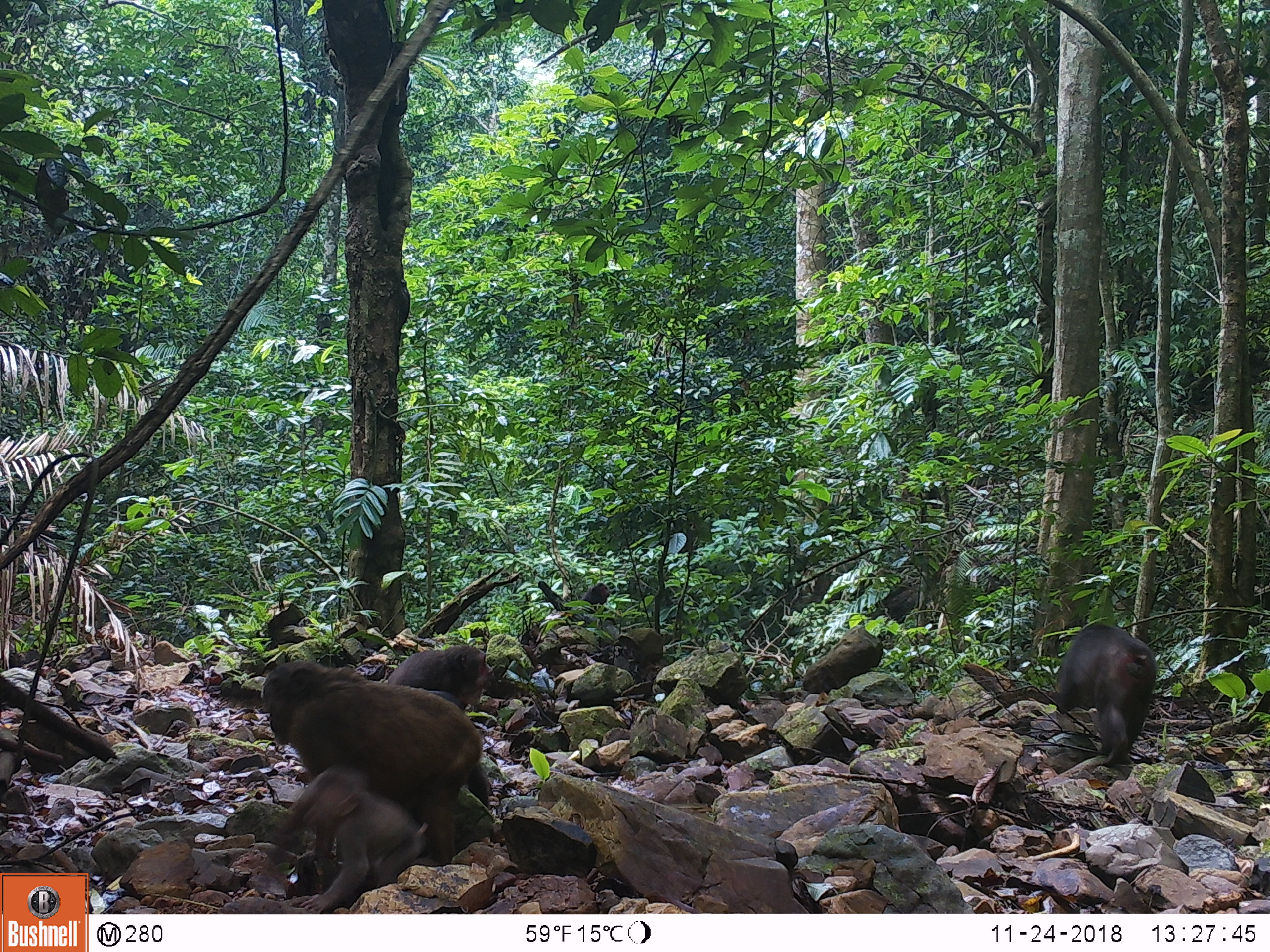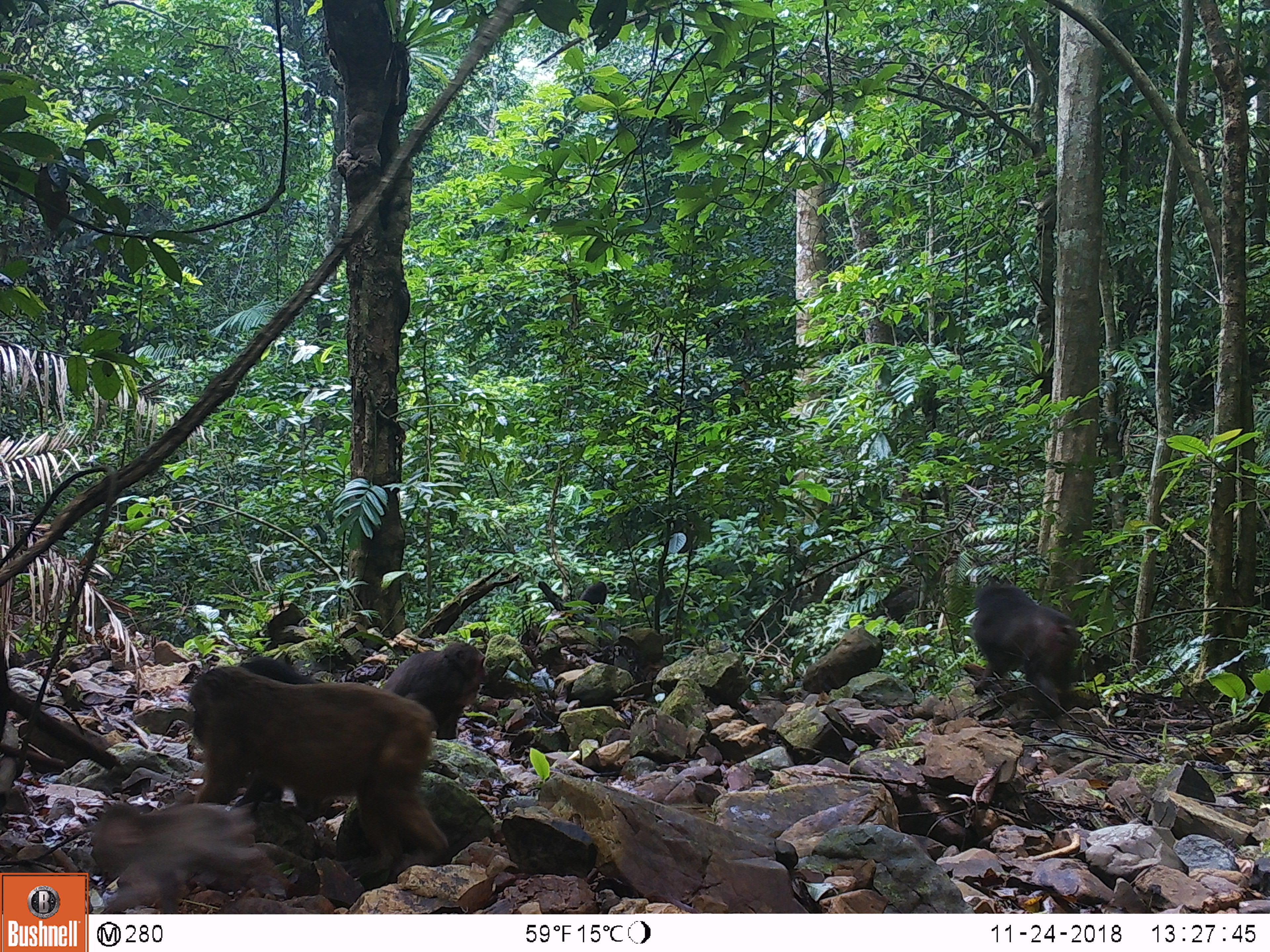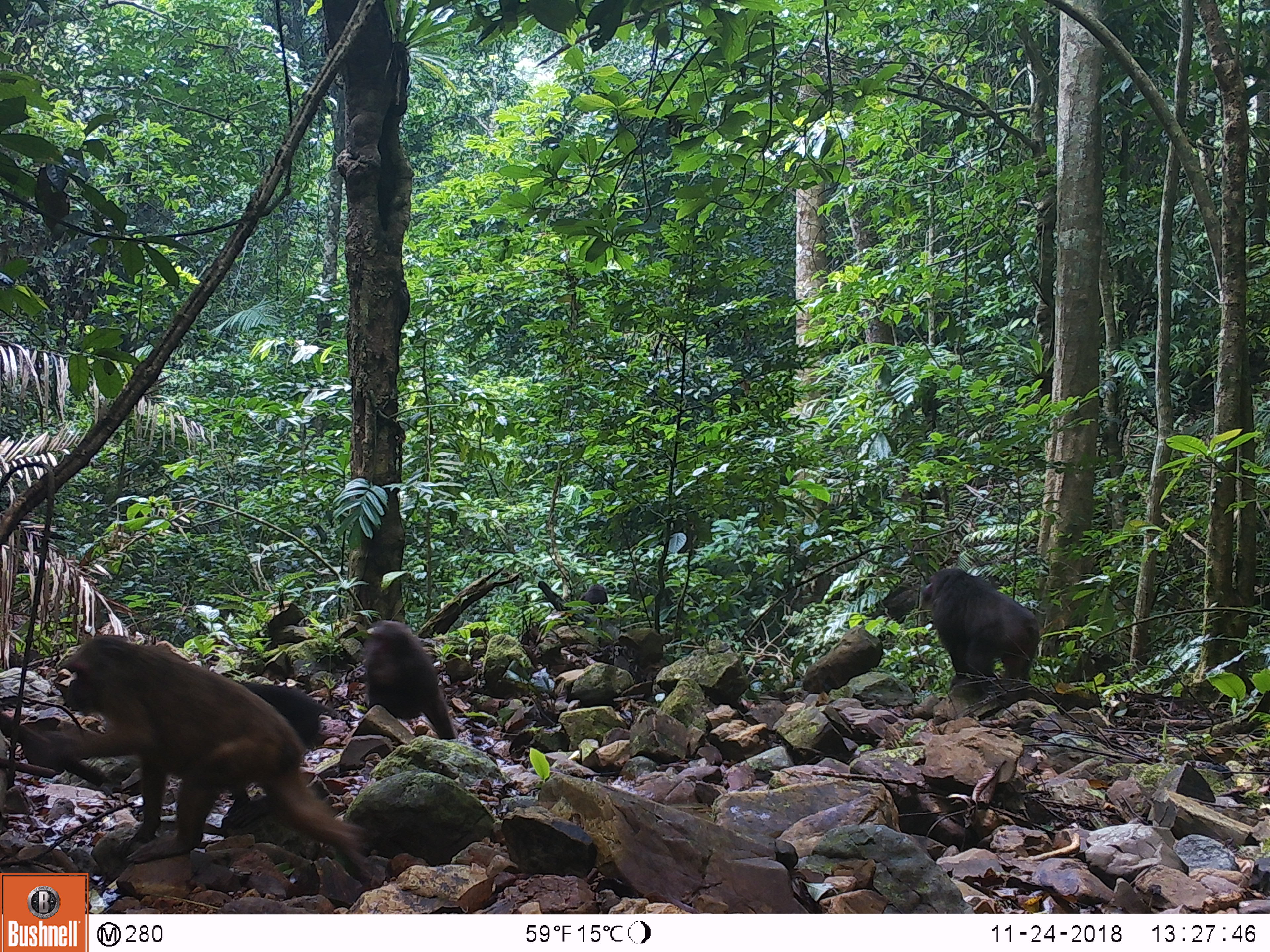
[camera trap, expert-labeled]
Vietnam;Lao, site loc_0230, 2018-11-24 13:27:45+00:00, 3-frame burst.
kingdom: Animalia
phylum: Chordata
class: Mammalia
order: Primates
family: Cercopithecidae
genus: Macaca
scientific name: Macaca arctoides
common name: stump-tailed macaque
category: stump tailed macaque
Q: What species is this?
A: Stump tailed macaque (stump-tailed macaque) (Macaca arctoides).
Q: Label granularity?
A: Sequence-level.